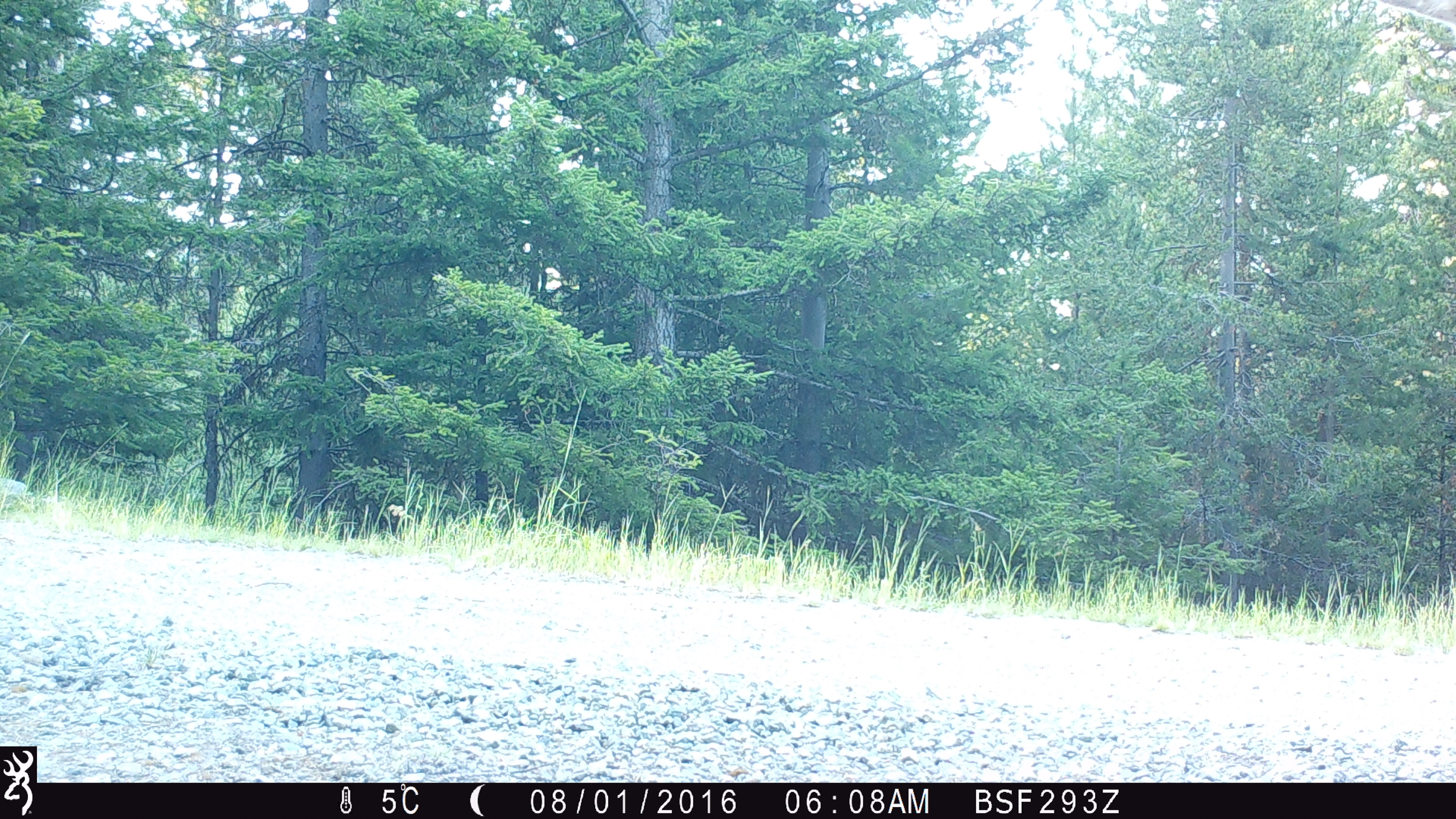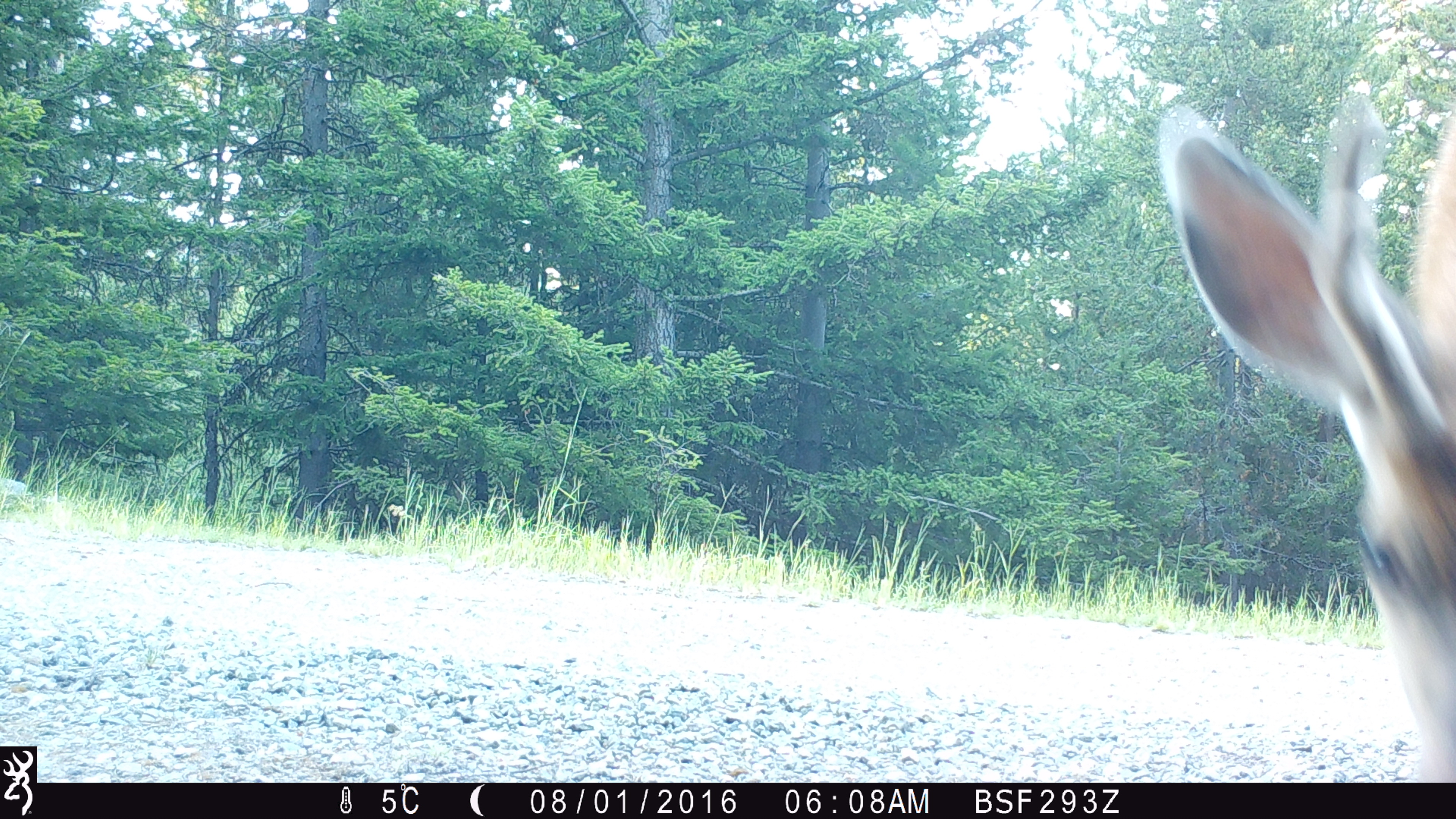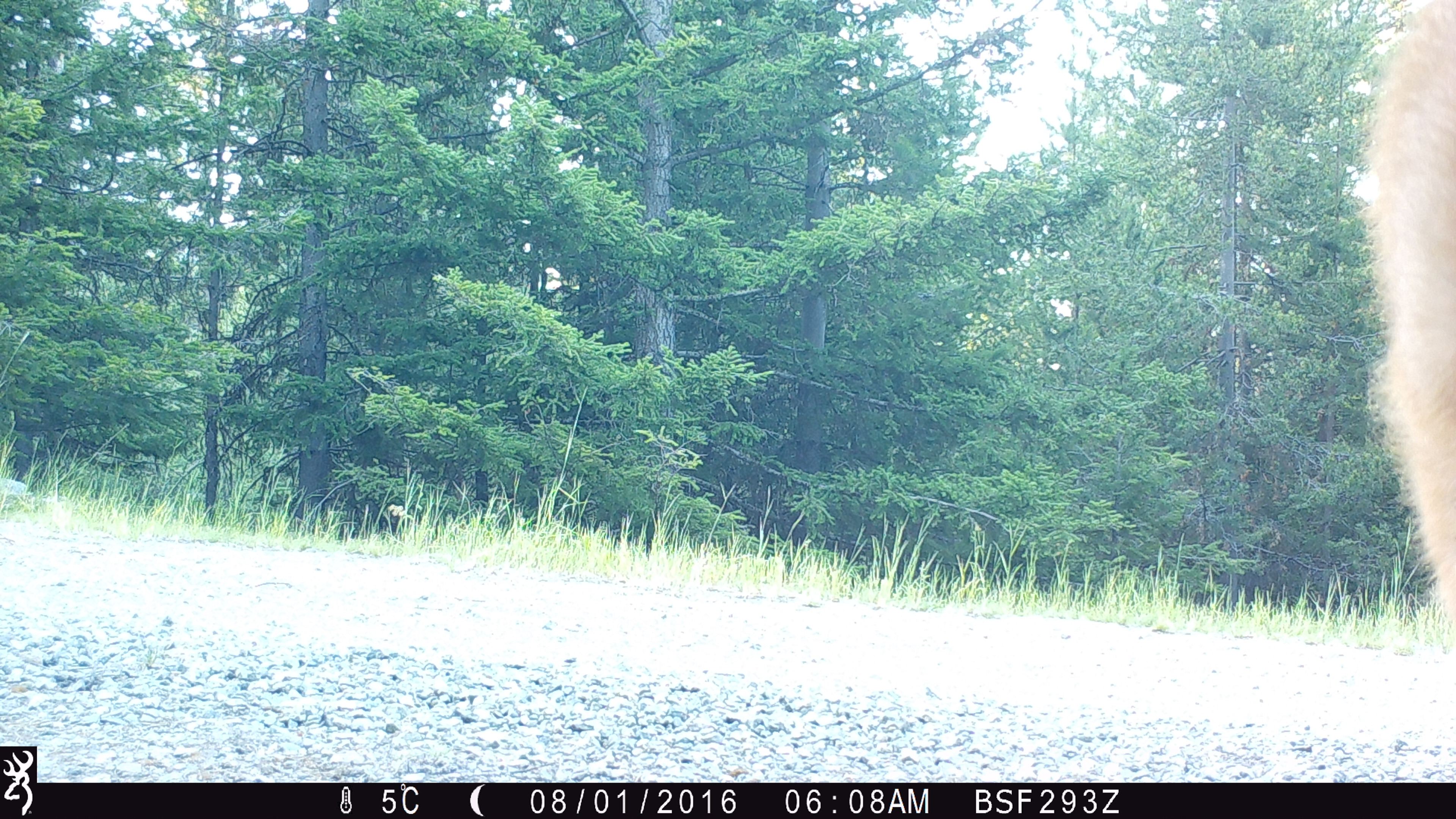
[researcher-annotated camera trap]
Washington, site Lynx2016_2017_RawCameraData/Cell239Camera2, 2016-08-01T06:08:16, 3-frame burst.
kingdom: Animalia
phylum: Chordata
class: Mammalia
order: Artiodactyla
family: Cervidae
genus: Odocoileus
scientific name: Odocoileus hemionus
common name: mule deer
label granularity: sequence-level